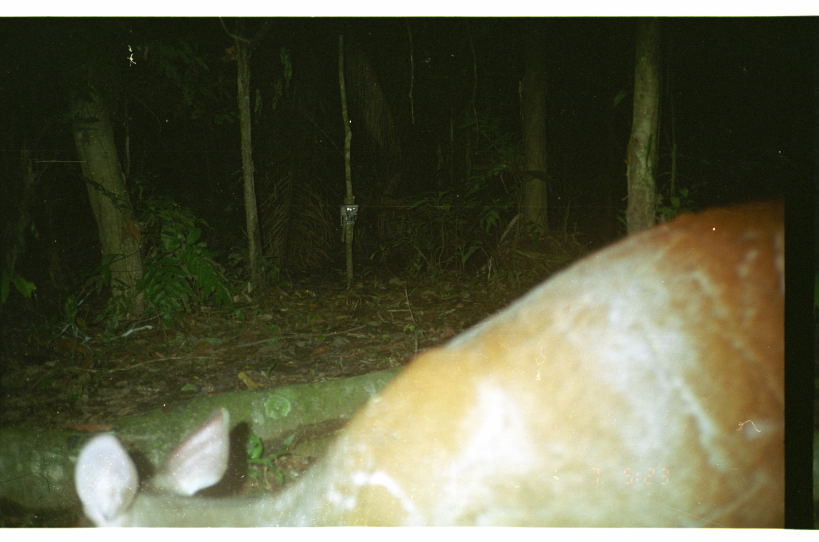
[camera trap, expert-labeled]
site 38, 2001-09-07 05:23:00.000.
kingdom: Animalia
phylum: Chordata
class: Mammalia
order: Artiodactyla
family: Cervidae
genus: Mazama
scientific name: Mazama americana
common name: red brocket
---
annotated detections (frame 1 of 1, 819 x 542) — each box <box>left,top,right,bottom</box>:
mazama americana: <box>71,190,785,526</box>